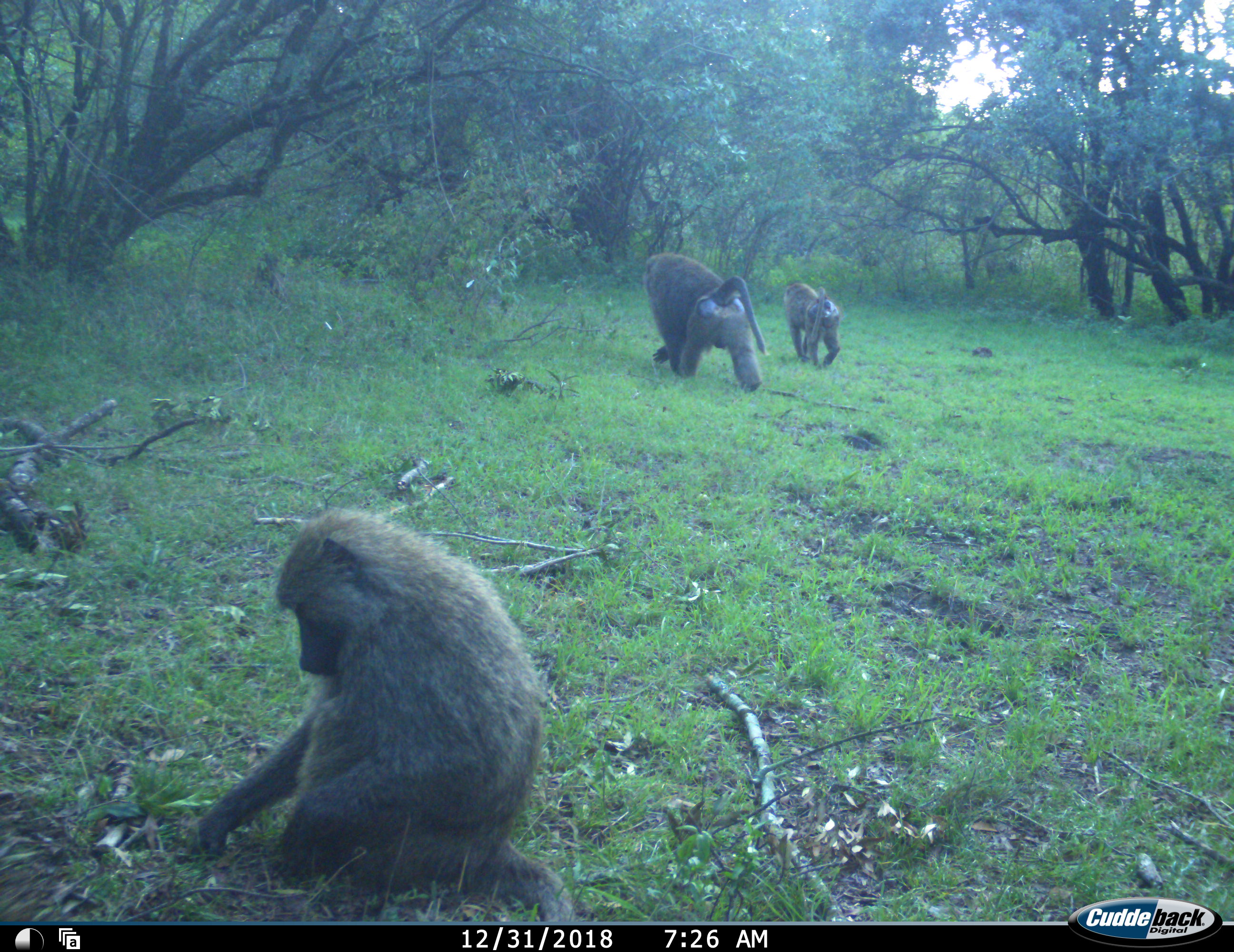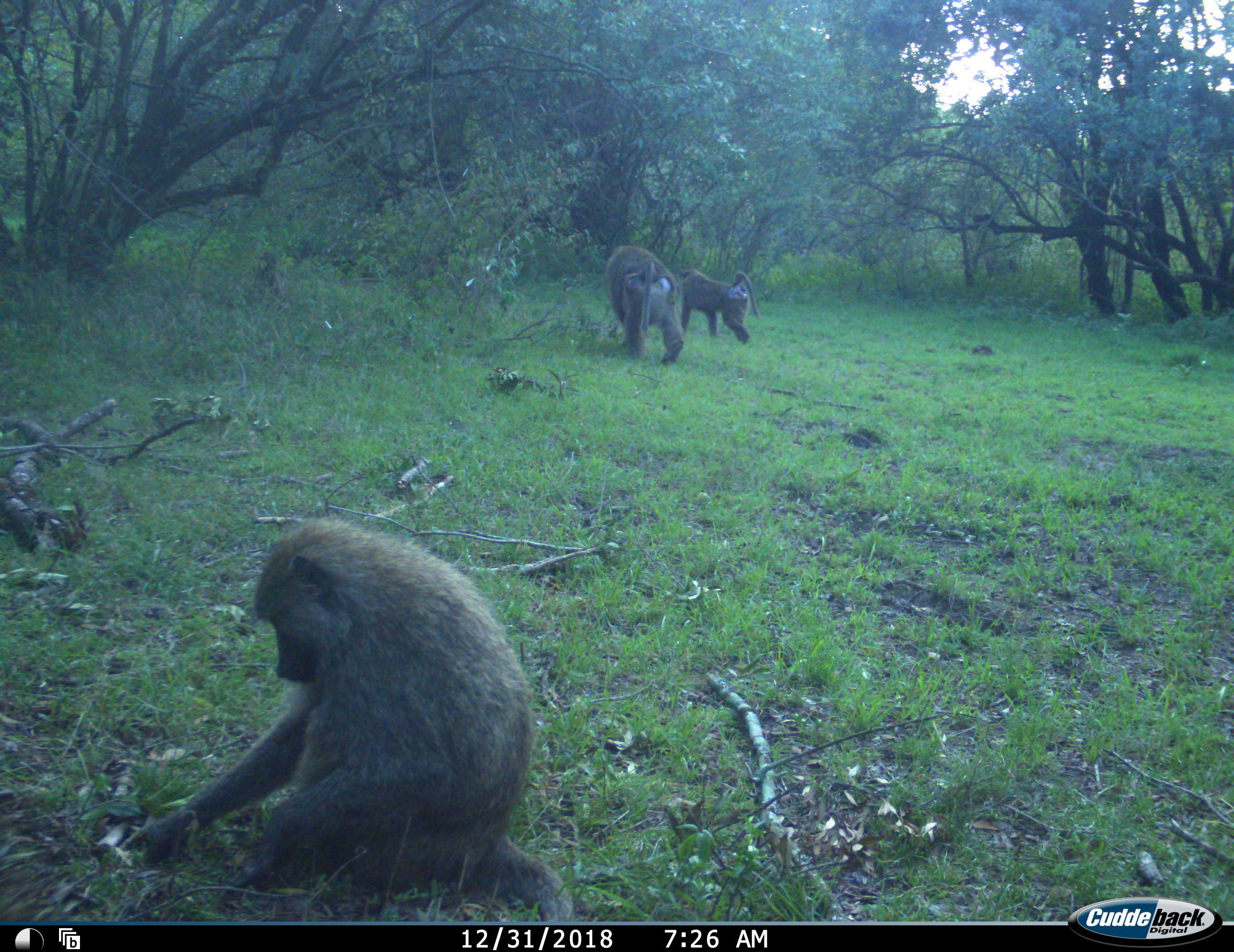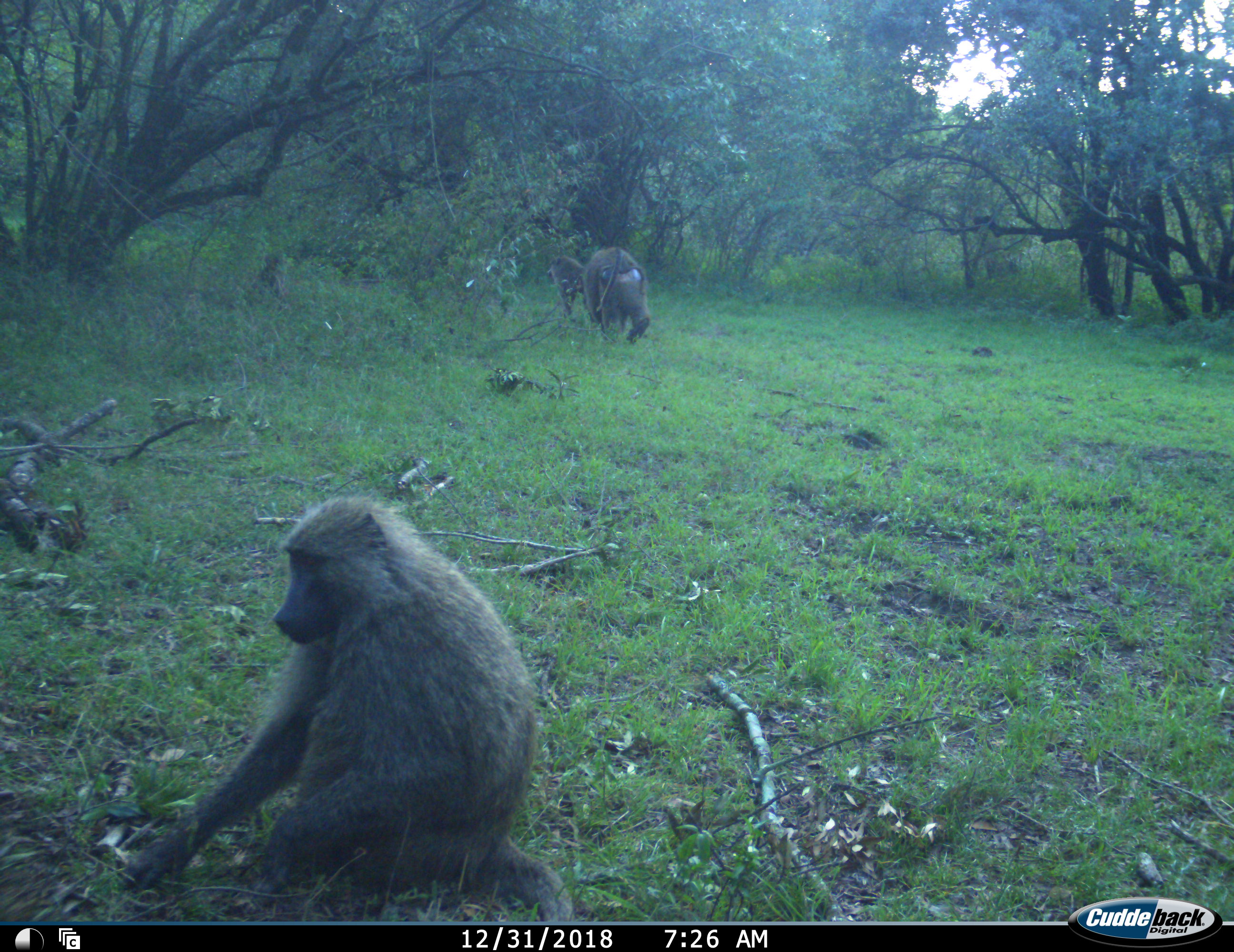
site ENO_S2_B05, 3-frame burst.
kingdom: Animalia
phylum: Chordata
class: Mammalia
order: Primates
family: Cercopithecidae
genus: Papio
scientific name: Papio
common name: baboon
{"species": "baboon (Papio)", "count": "3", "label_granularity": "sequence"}